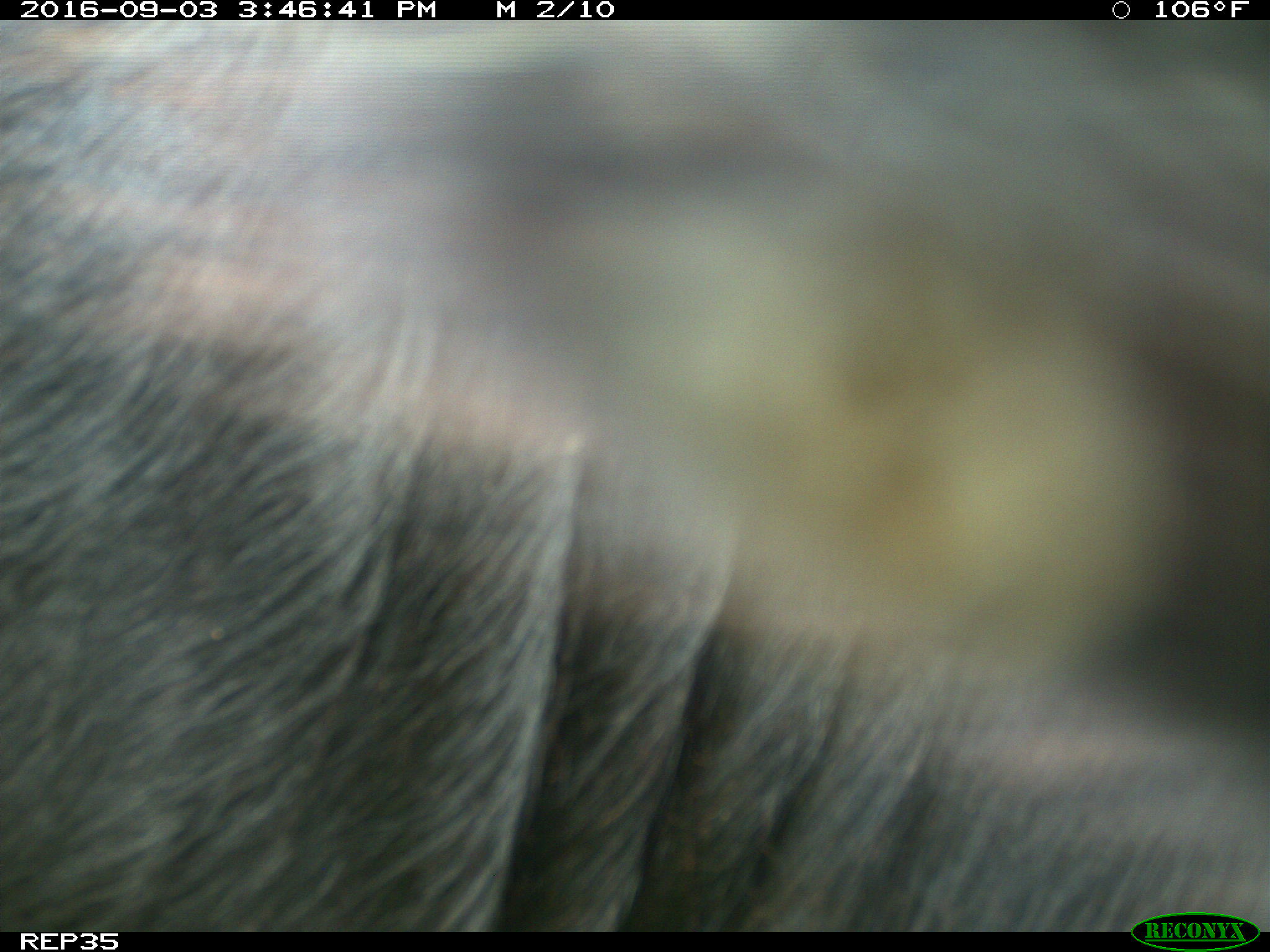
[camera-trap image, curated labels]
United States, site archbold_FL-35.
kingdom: Animalia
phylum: Chordata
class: Mammalia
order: Artiodactyla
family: Bovidae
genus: Bos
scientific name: Bos taurus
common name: domestic cow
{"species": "Bos taurus (domestic cow)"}